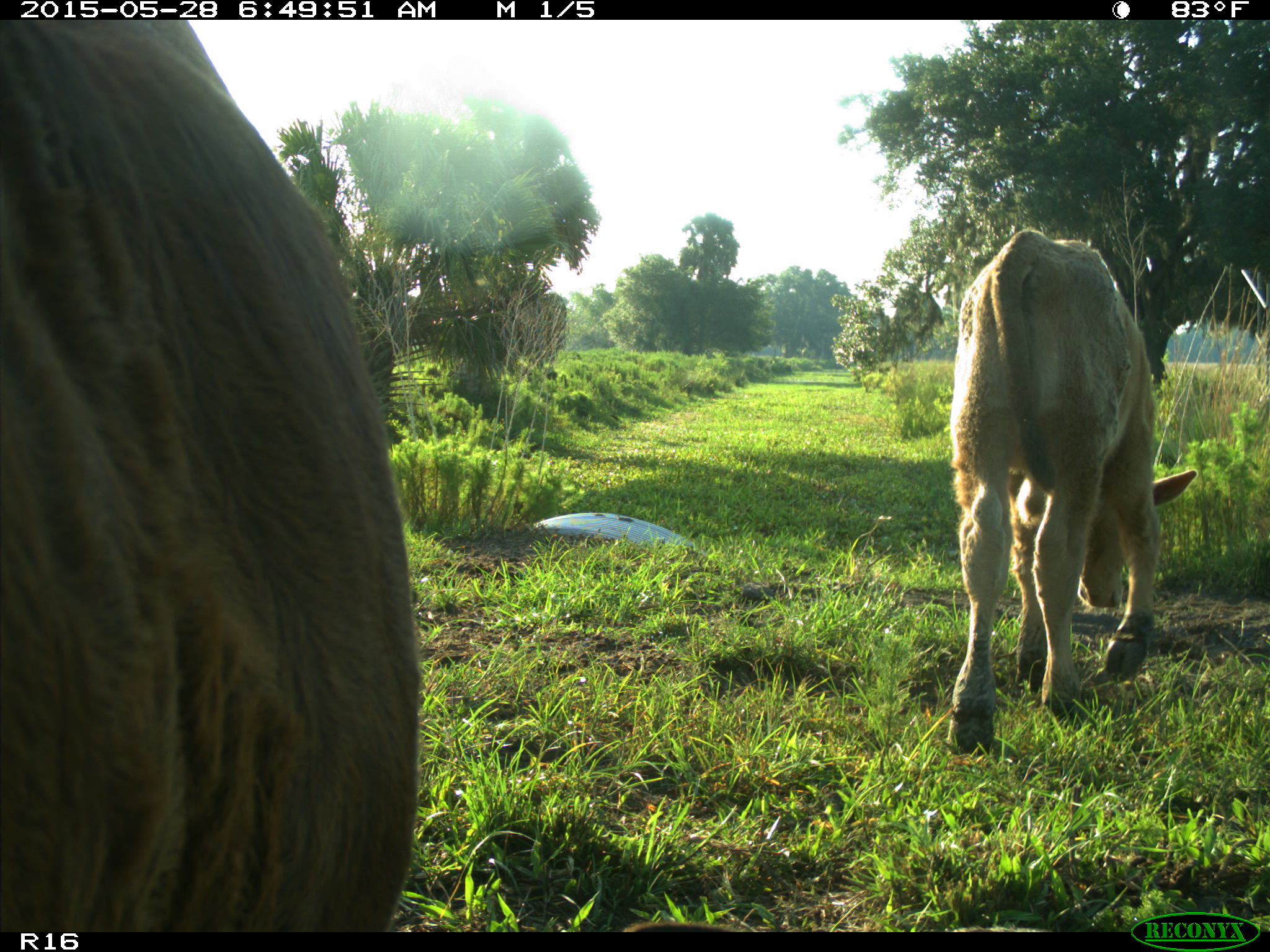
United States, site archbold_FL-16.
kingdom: Animalia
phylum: Chordata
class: Mammalia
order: Artiodactyla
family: Bovidae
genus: Bos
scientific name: Bos taurus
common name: domestic cow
Bos taurus (domestic cow).